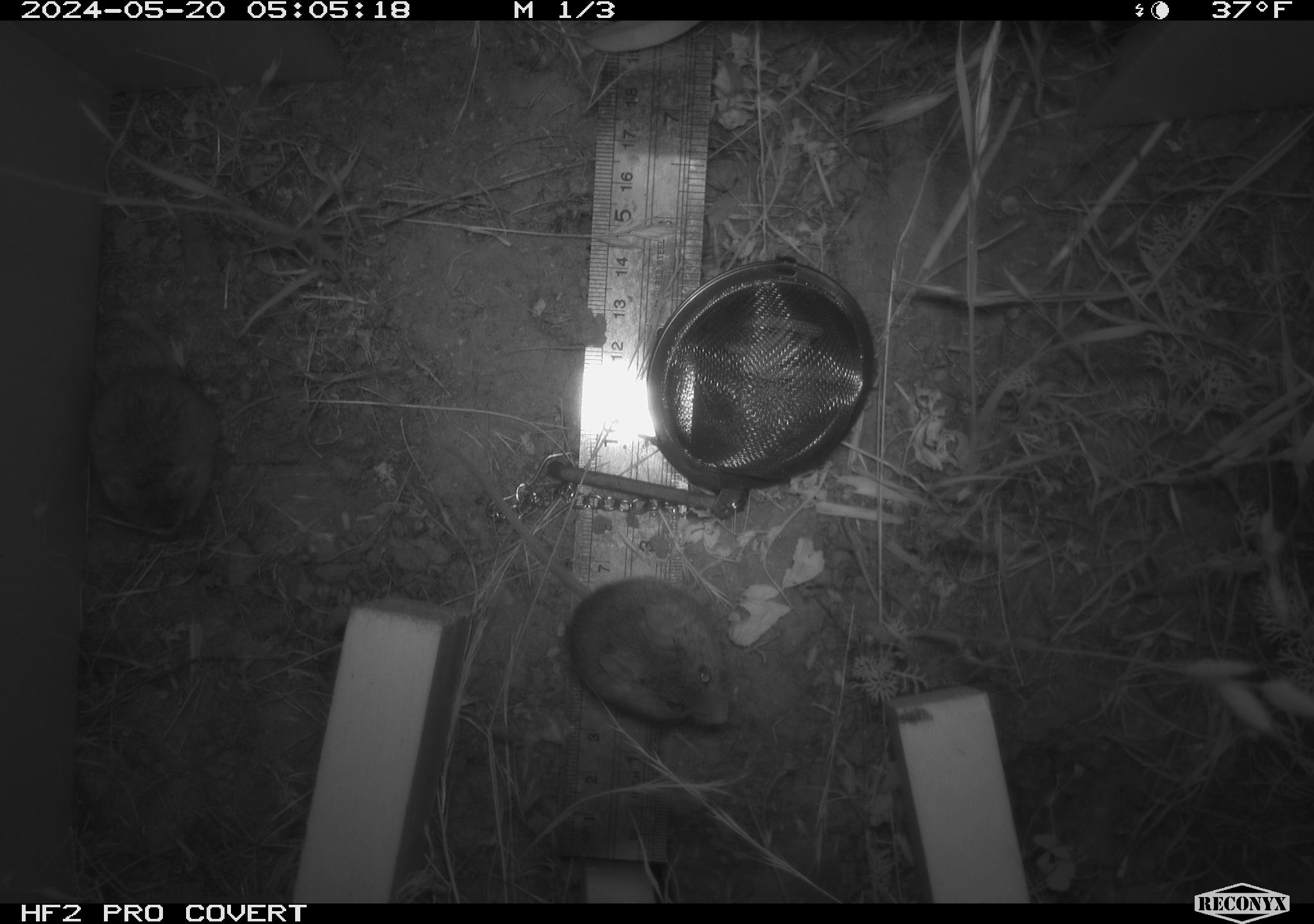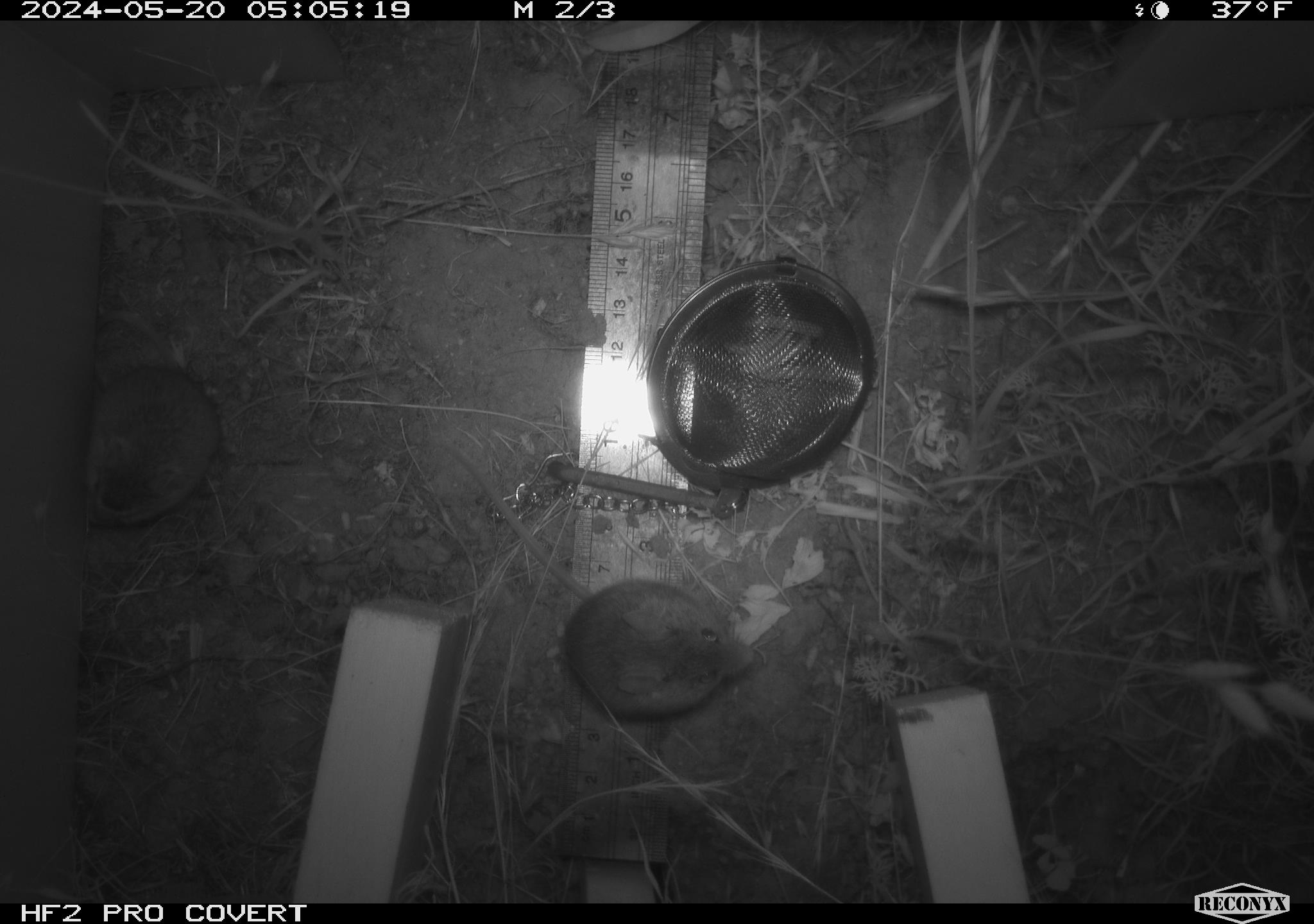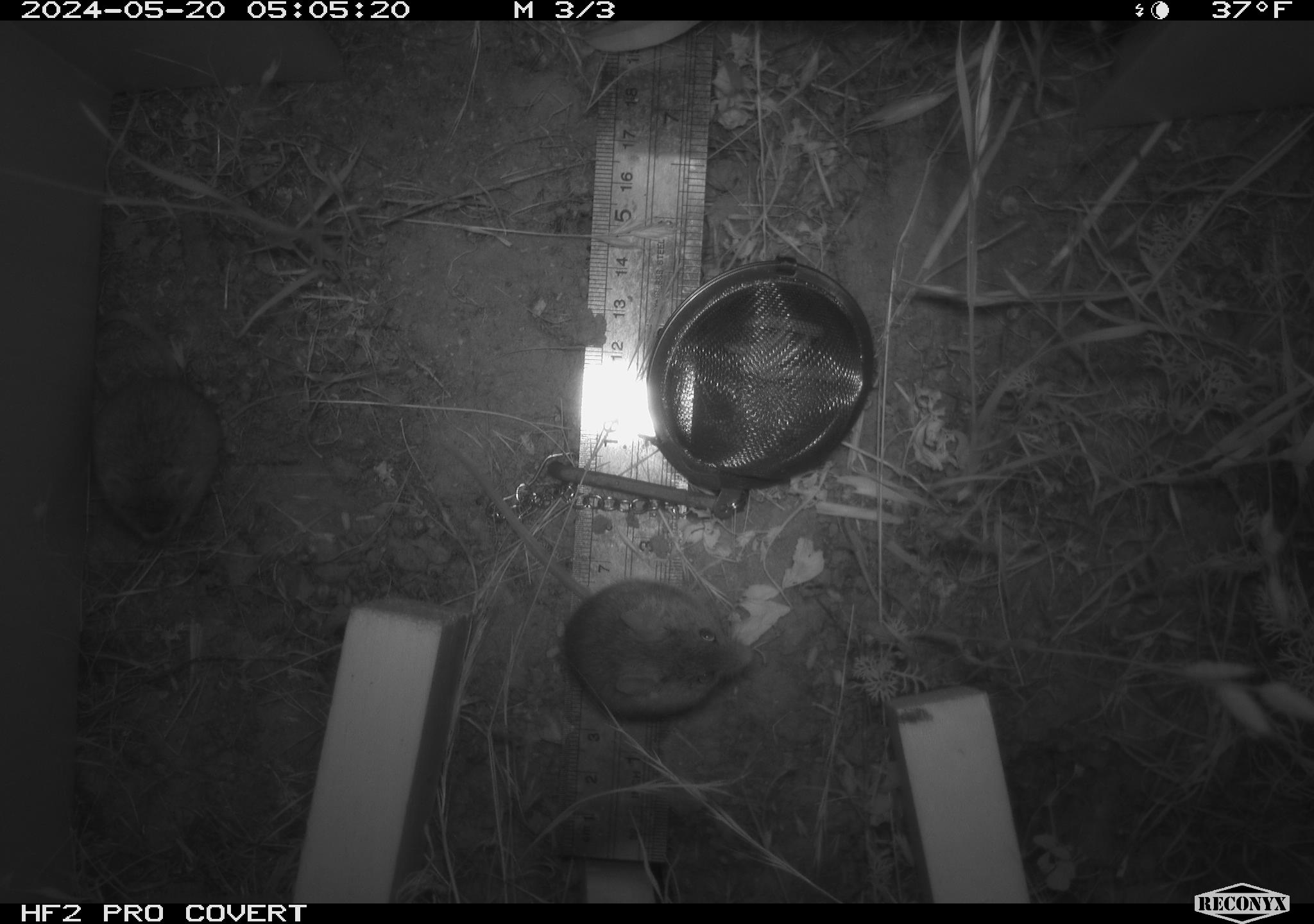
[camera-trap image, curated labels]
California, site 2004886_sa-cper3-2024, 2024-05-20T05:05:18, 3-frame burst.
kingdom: Animalia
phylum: Chordata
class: Mammalia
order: Rodentia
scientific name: Rodentia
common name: rodent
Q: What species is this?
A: Rodent (Rodentia).